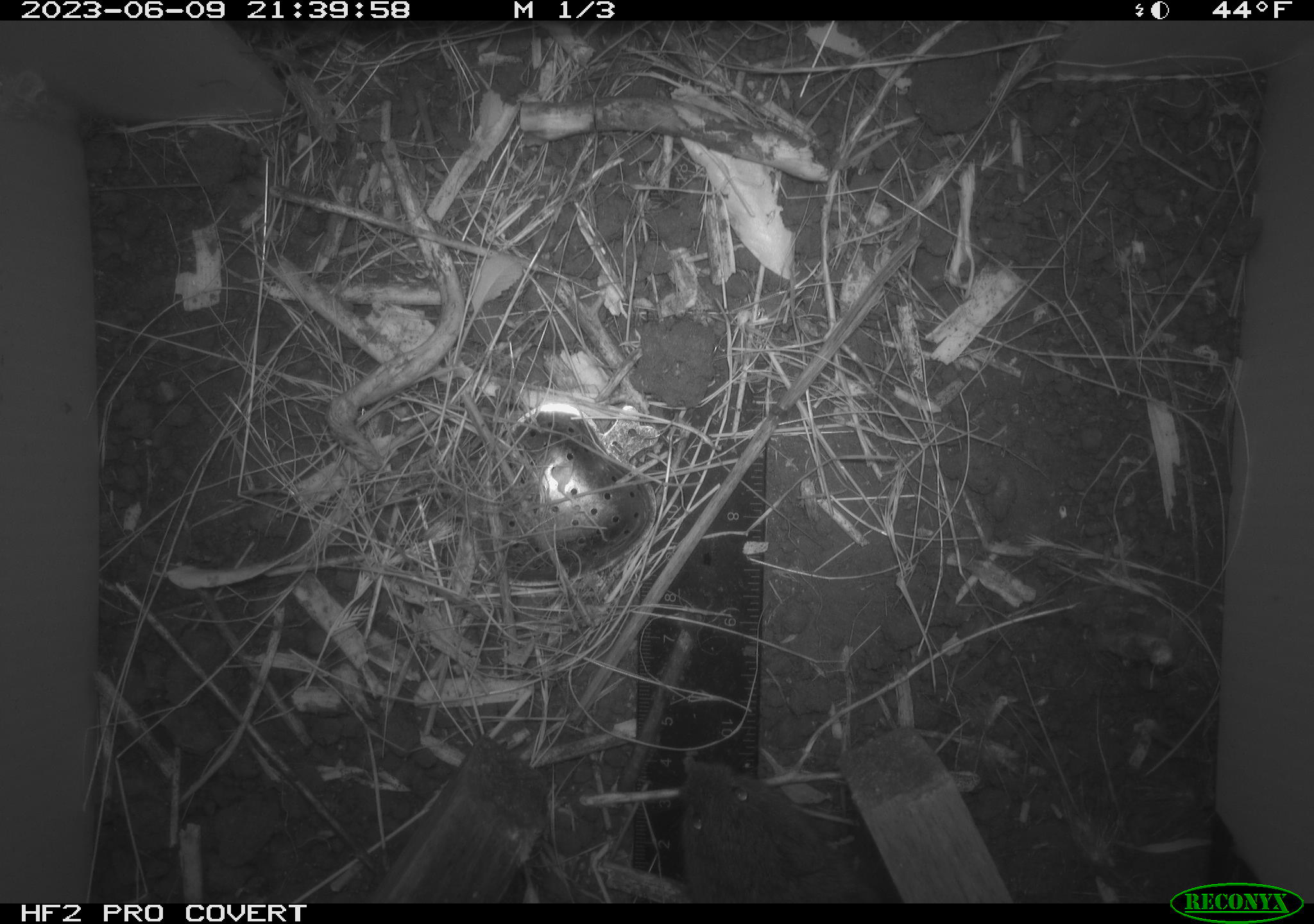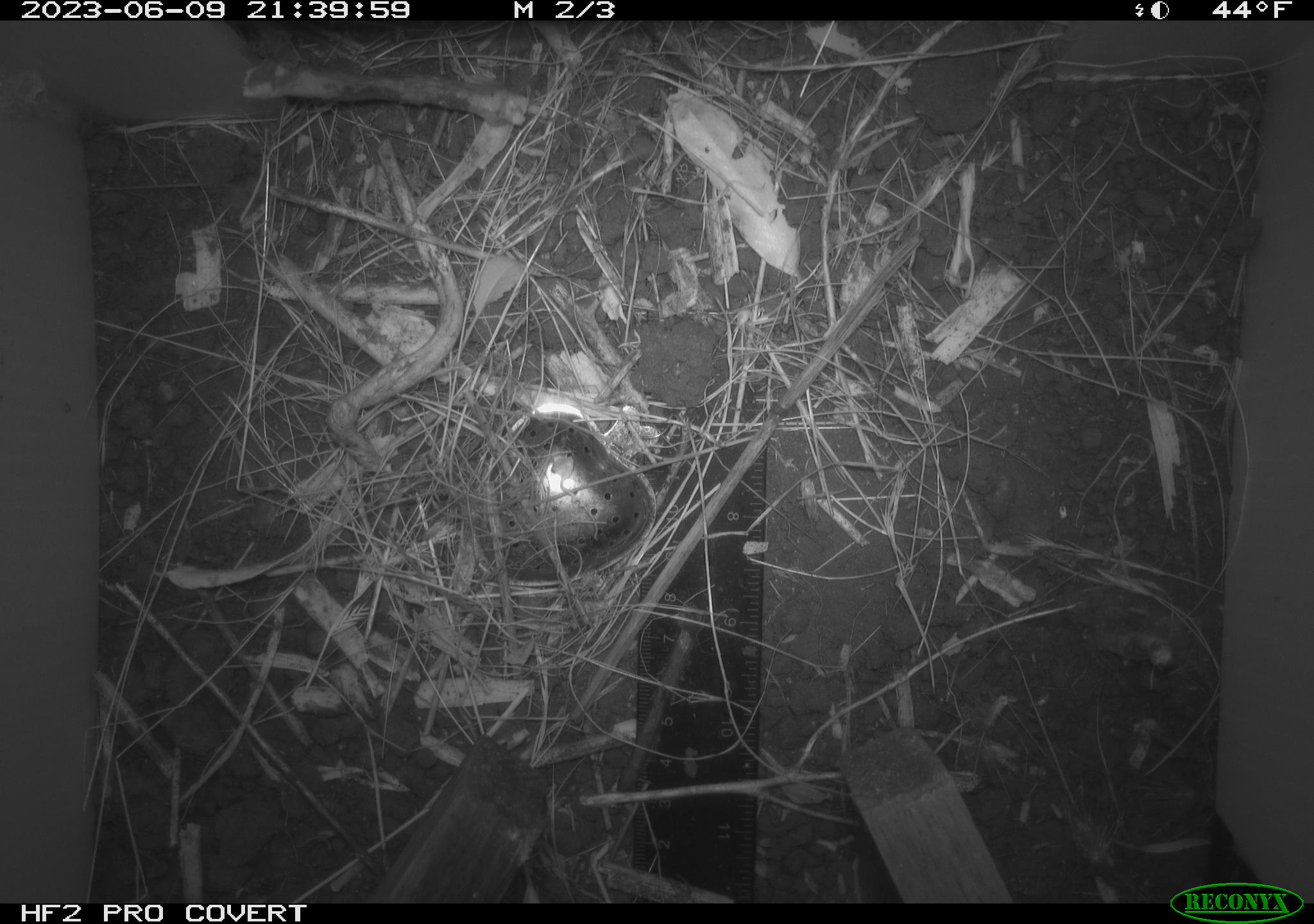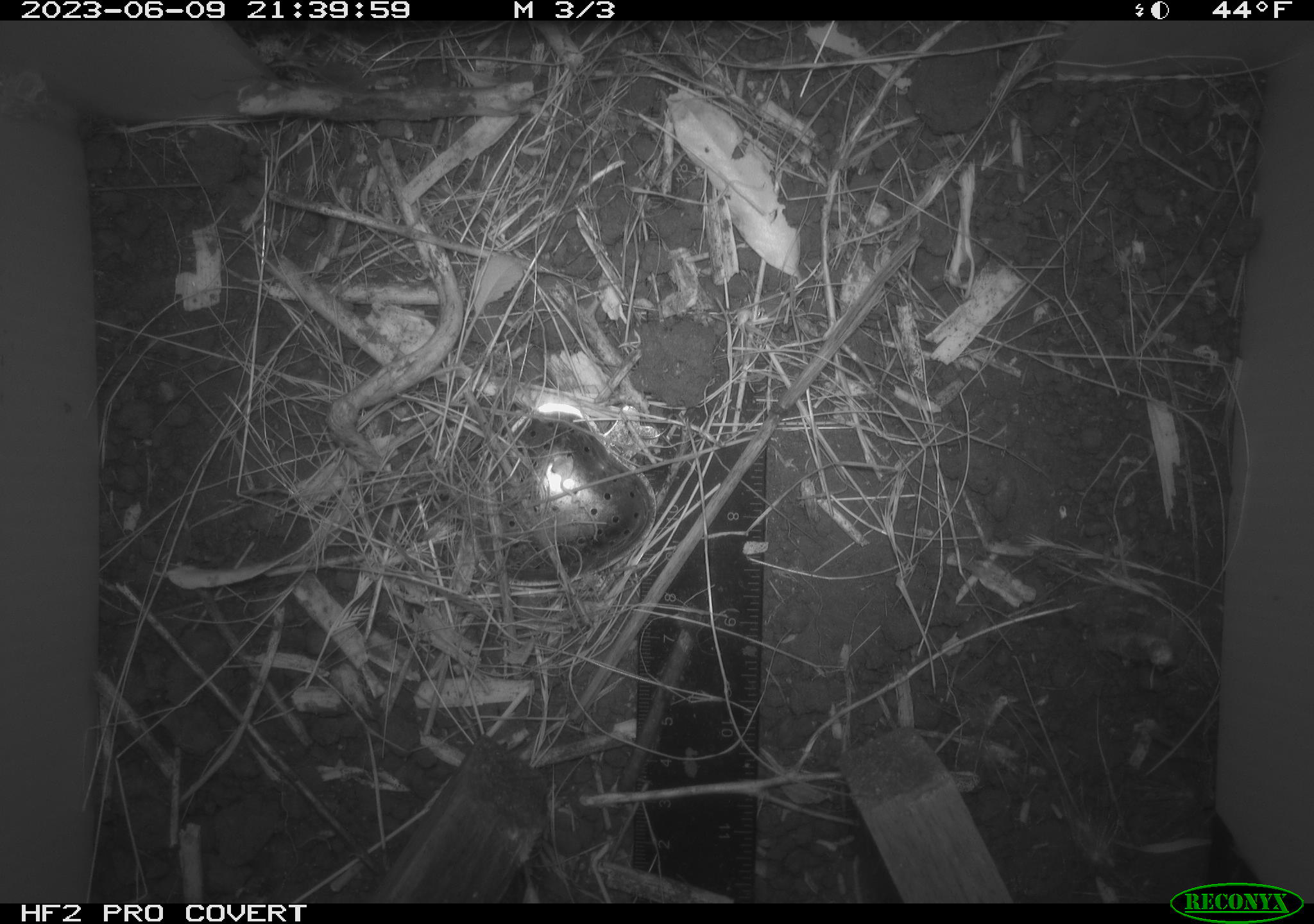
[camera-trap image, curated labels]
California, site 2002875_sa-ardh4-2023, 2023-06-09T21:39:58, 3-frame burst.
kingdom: Animalia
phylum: Chordata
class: Mammalia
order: Rodentia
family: Cricetidae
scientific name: Arvicolinae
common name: voles, lemmings, and muskrats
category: arvicolinae subfamily